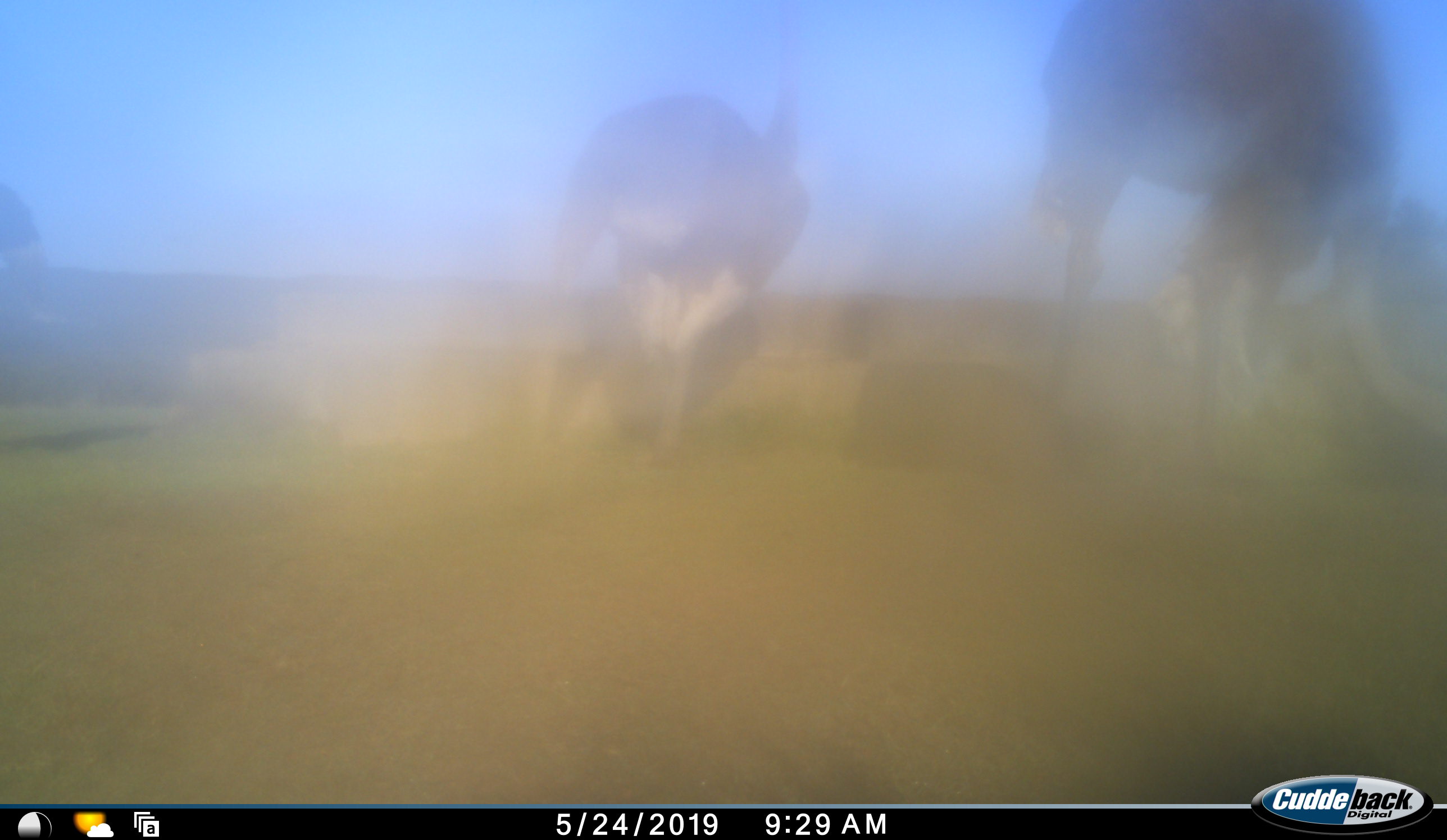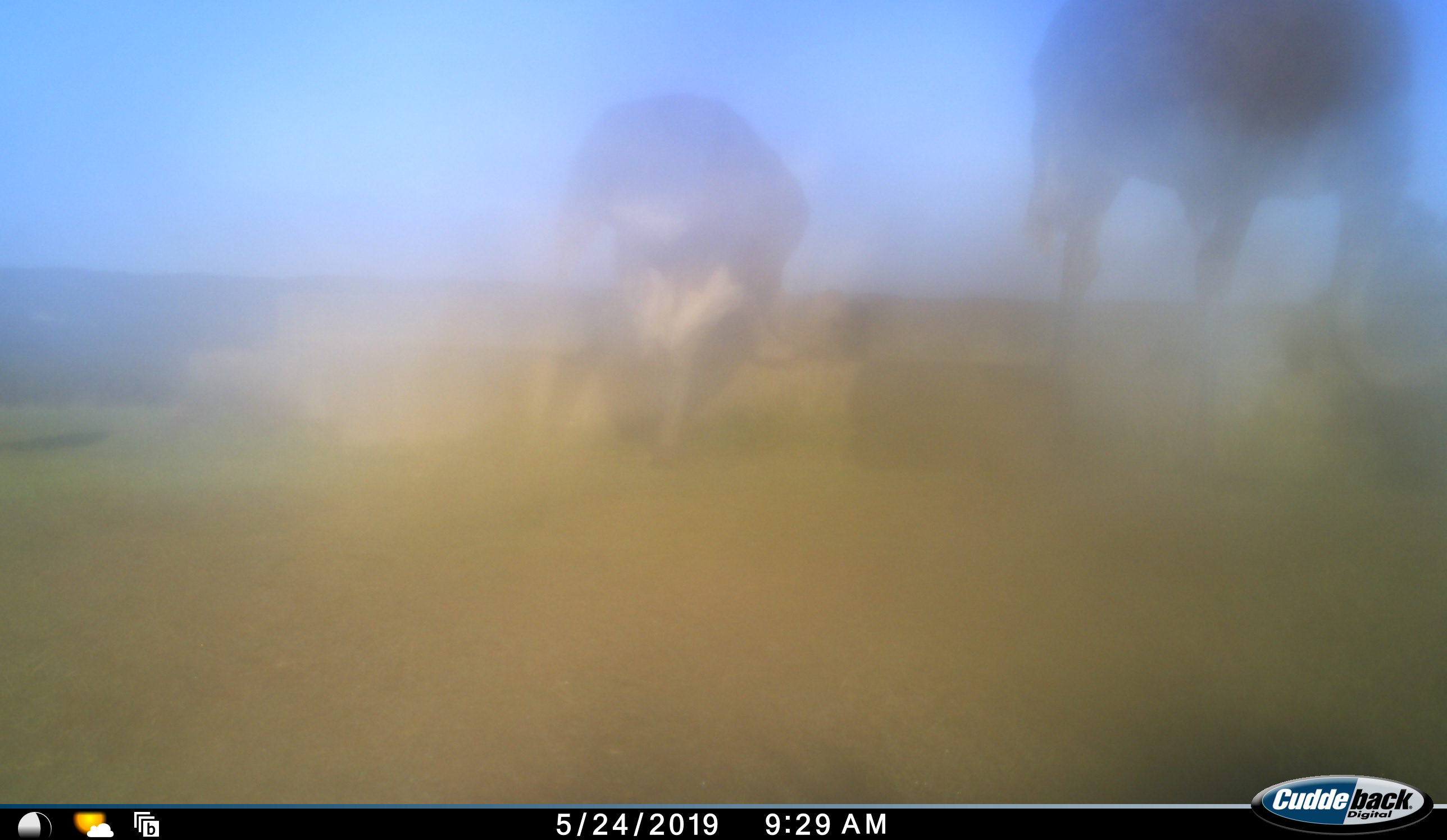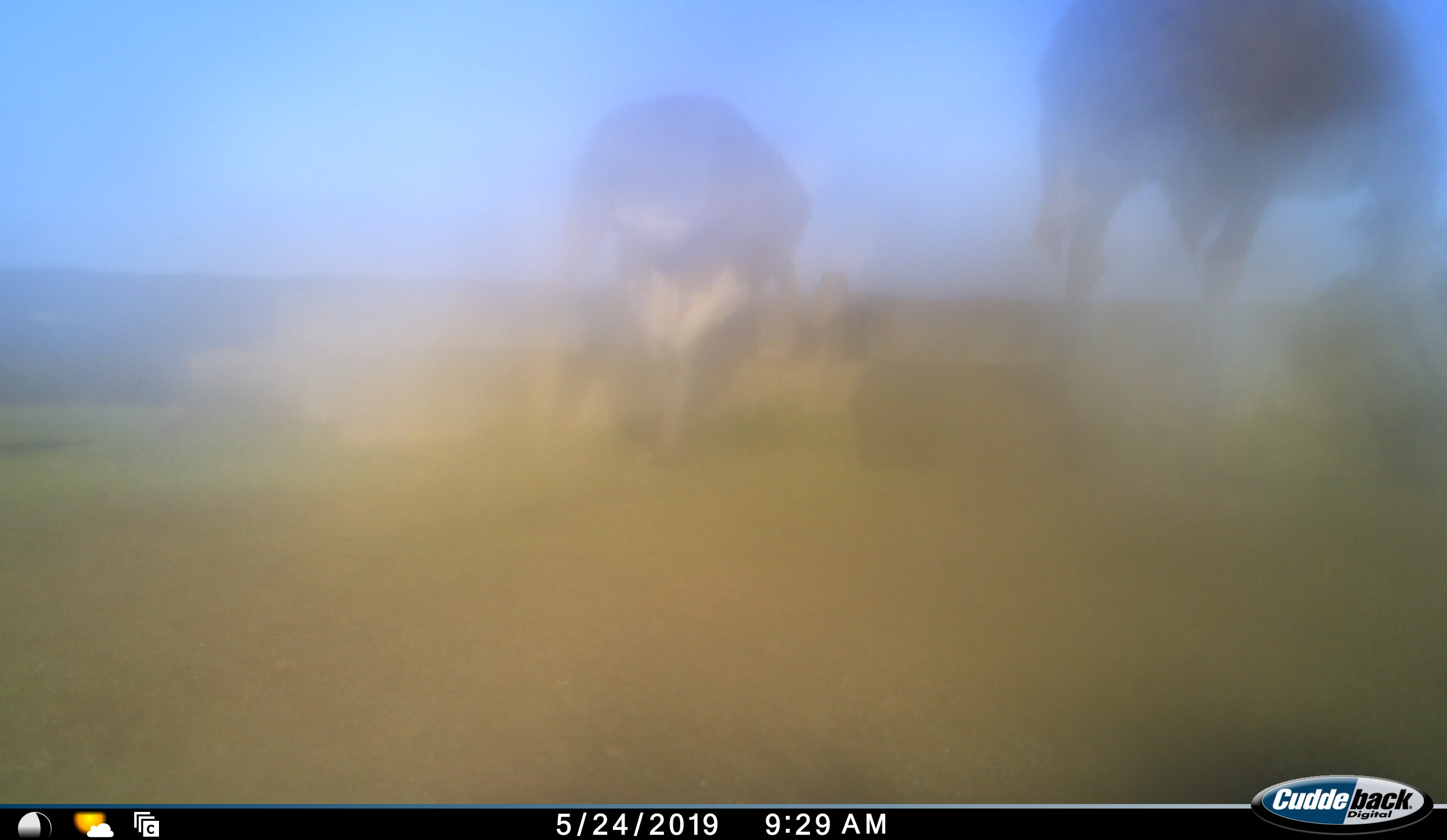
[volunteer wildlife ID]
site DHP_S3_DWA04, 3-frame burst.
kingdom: Animalia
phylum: Chordata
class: Aves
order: Struthioniformes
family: Struthionidae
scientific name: Struthionidae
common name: ostrich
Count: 3.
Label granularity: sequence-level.